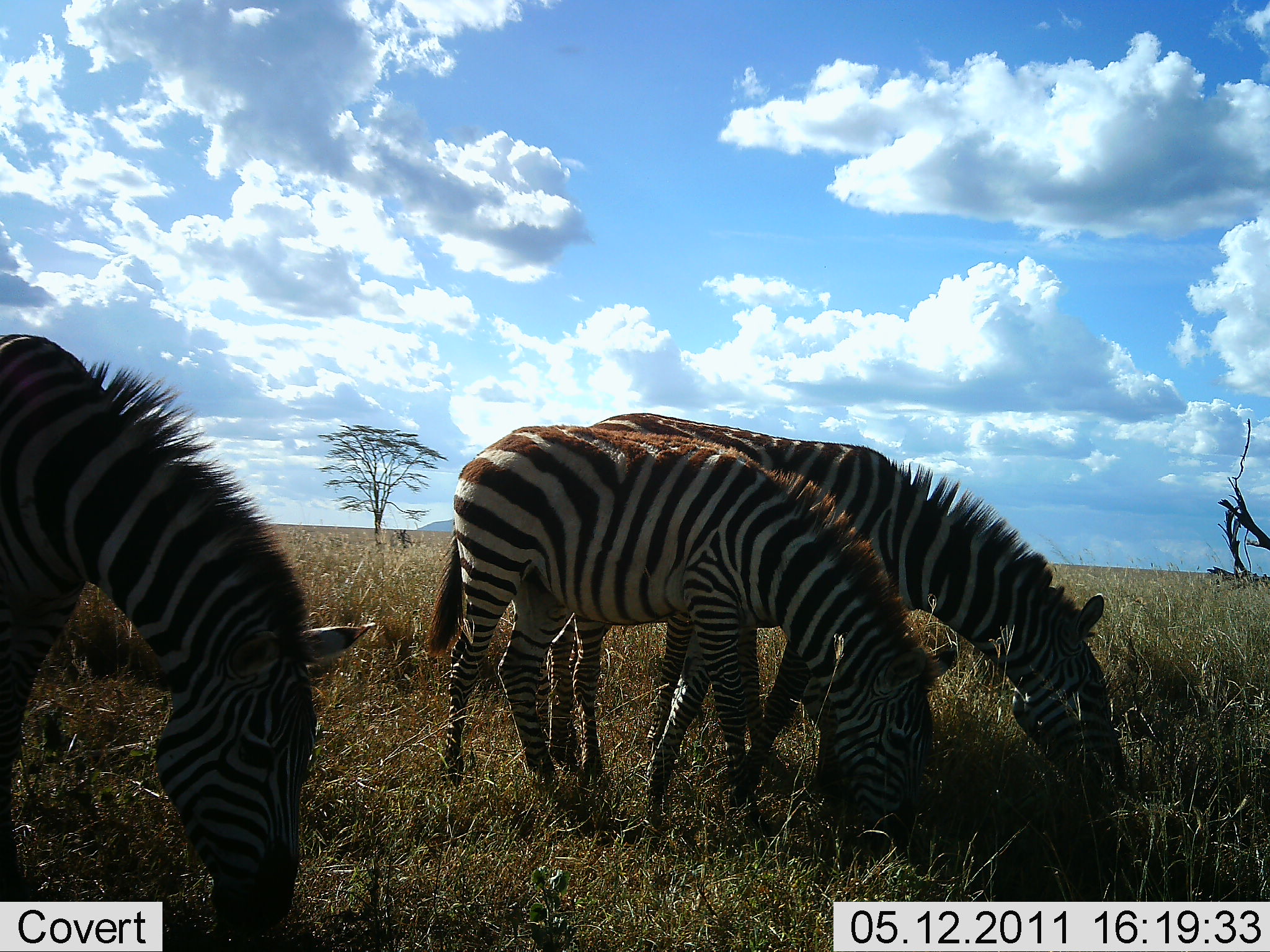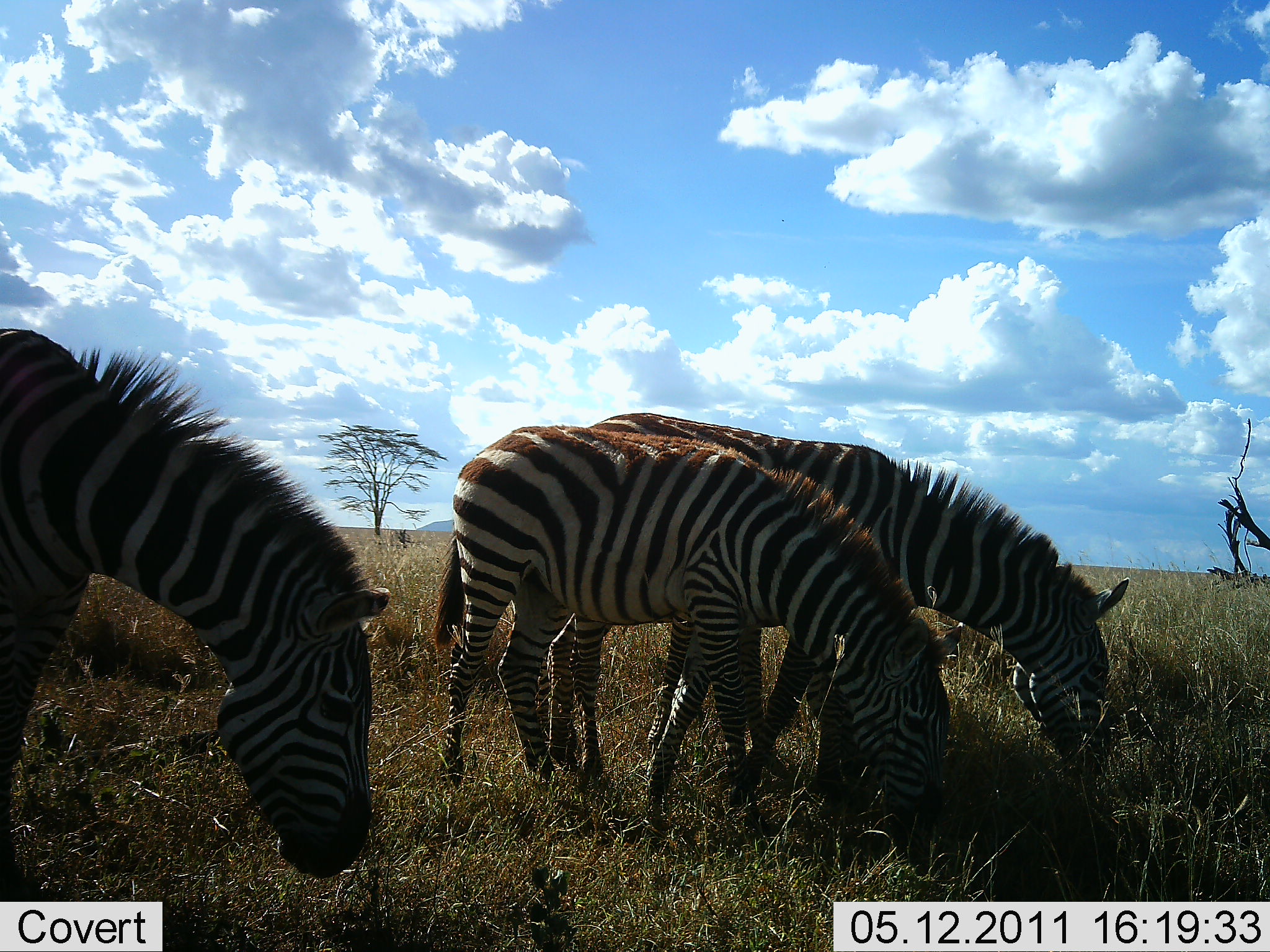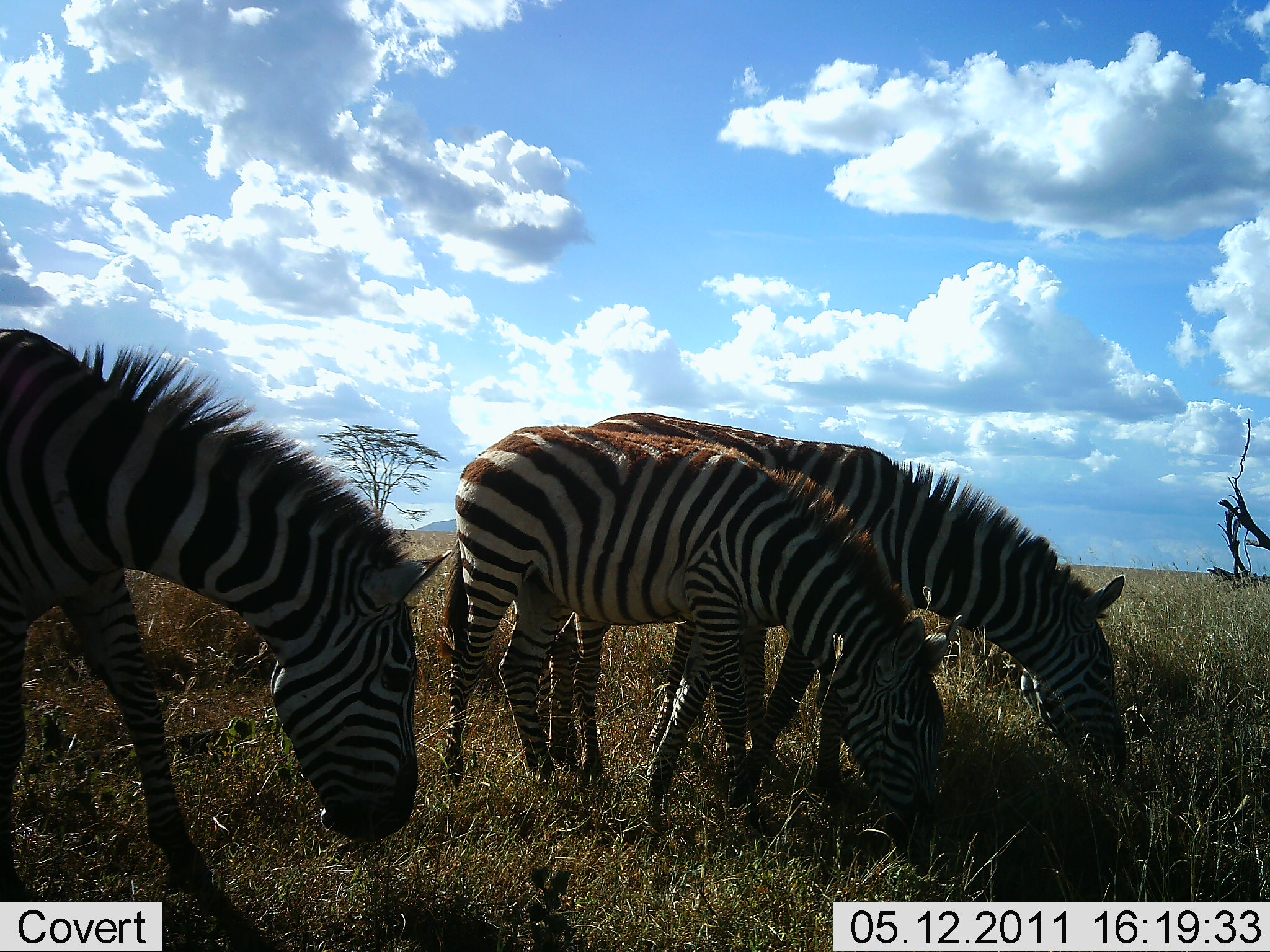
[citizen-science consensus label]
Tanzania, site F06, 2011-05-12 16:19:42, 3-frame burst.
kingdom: Animalia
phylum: Chordata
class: Mammalia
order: Perissodactyla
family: Equidae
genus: Equus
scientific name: Equus quagga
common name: plains zebra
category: zebra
Zebra (plains zebra) (Equus quagga), count 3. Behavior (volunteer vote fractions): standing 25%, resting 0%, moving 0%, interacting 0%. Young present (vote fraction): 0%. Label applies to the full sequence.